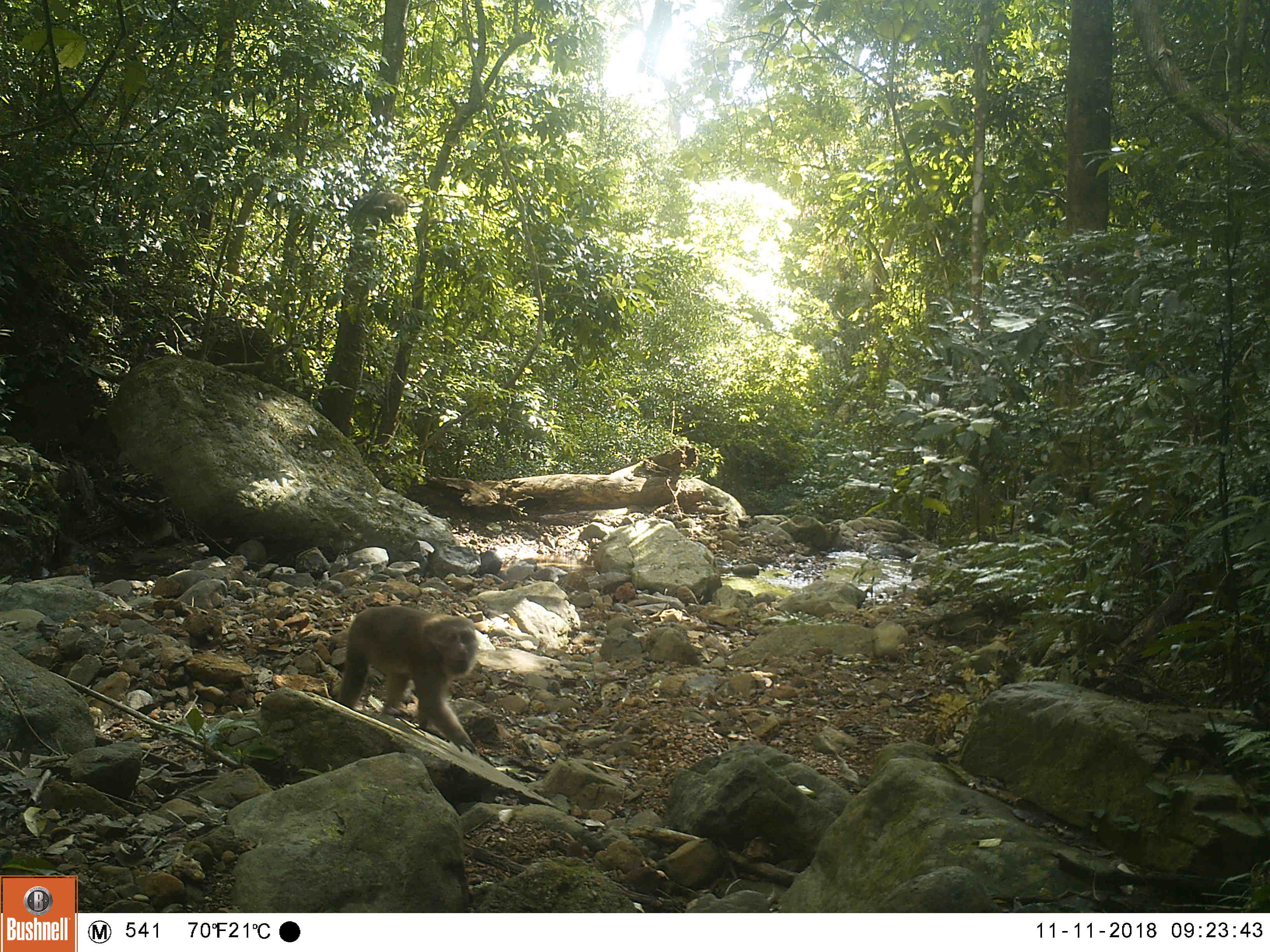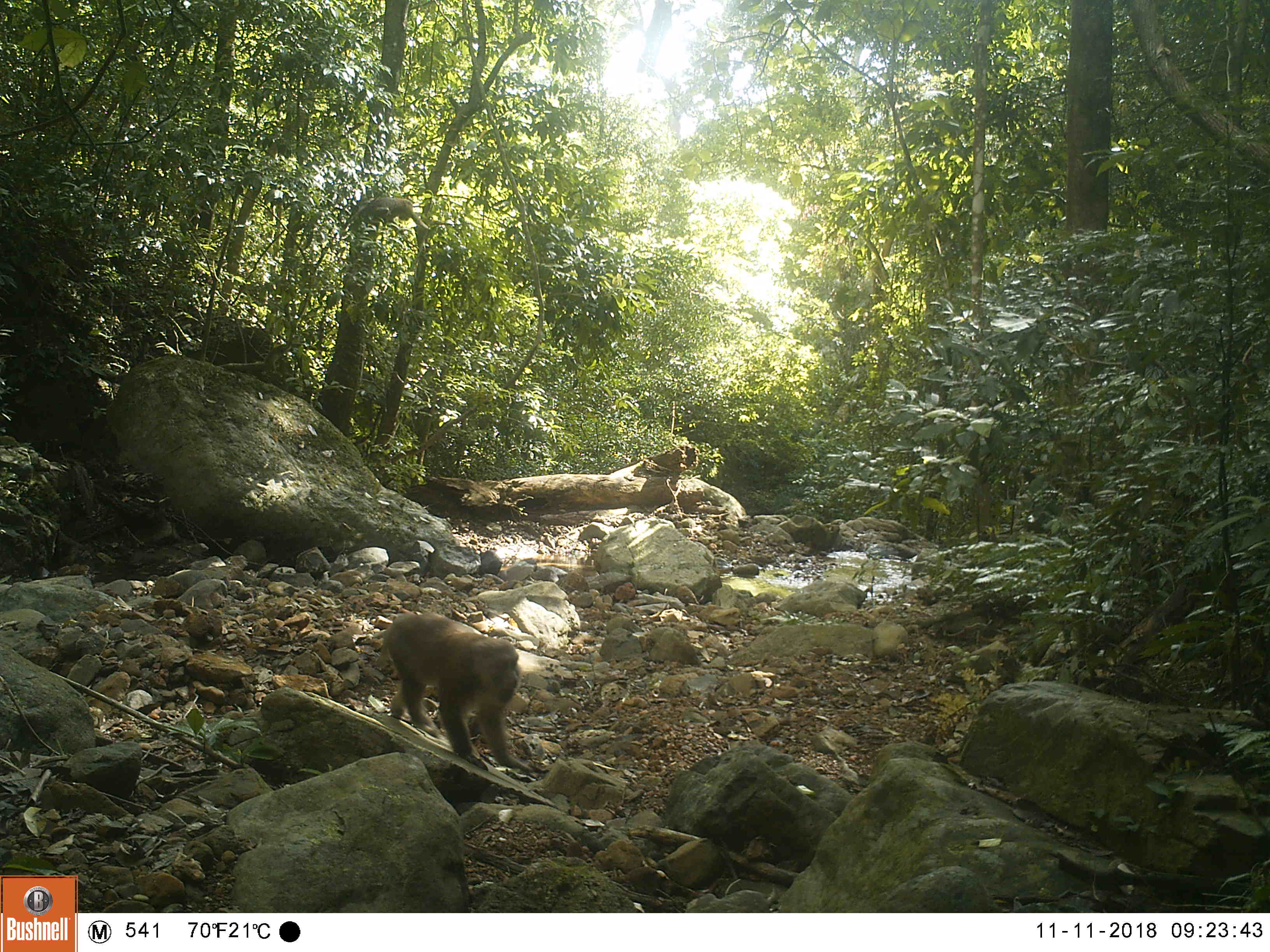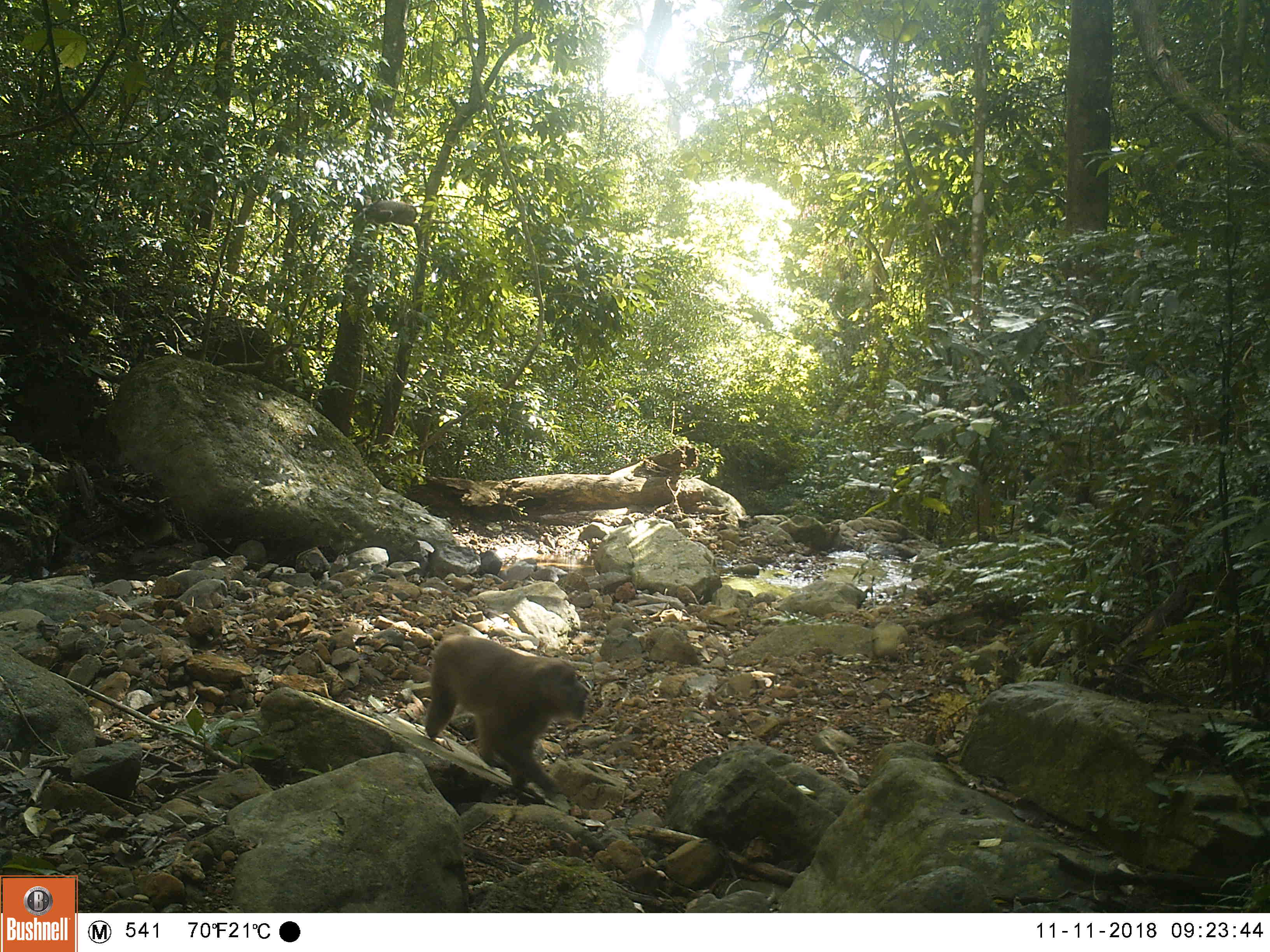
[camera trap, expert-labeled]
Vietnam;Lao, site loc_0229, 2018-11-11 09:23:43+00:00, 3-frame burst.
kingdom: Animalia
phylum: Chordata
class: Mammalia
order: Primates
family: Cercopithecidae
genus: Macaca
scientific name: Macaca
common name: macaques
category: assam or rhesus macaque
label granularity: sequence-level